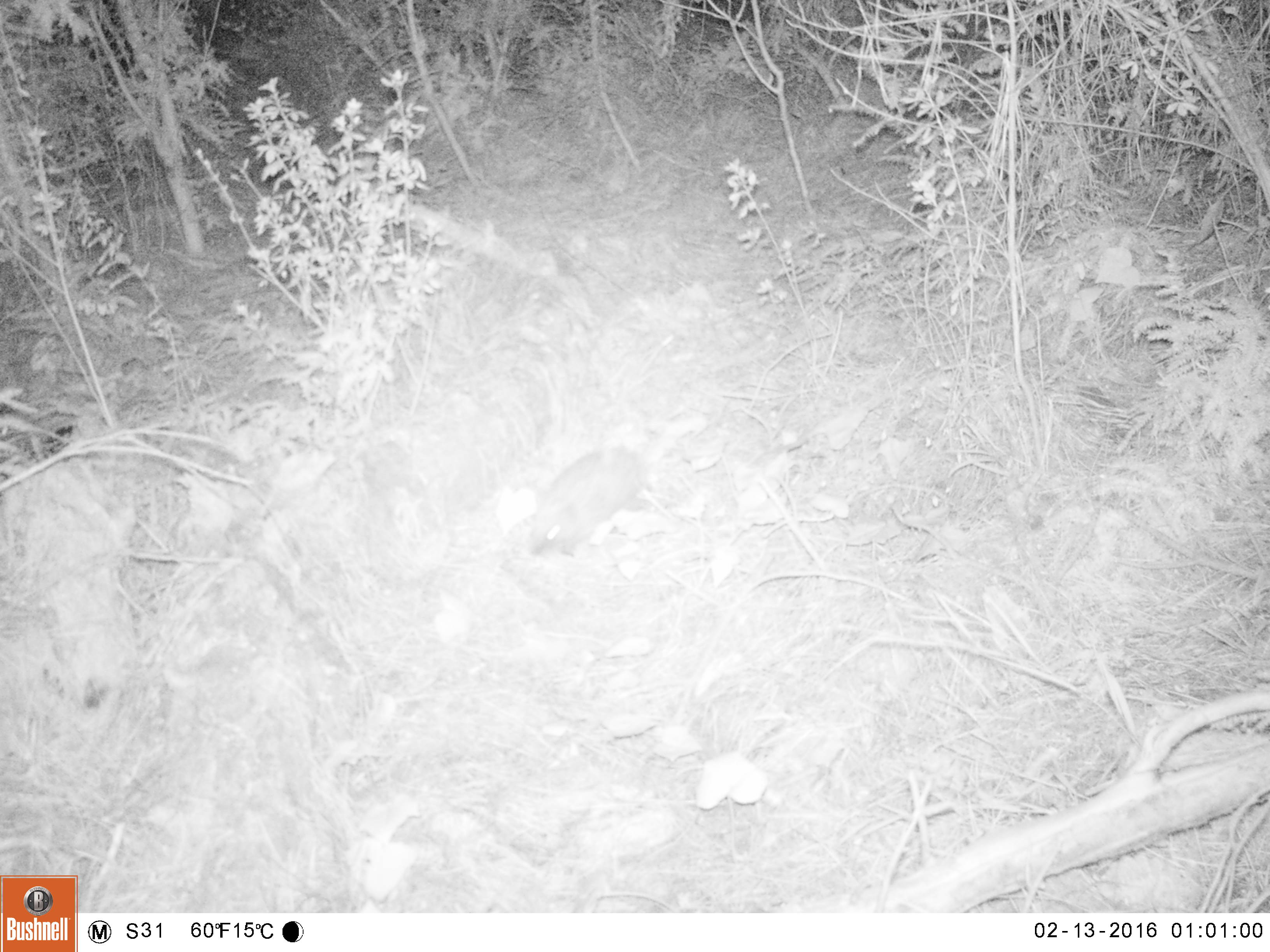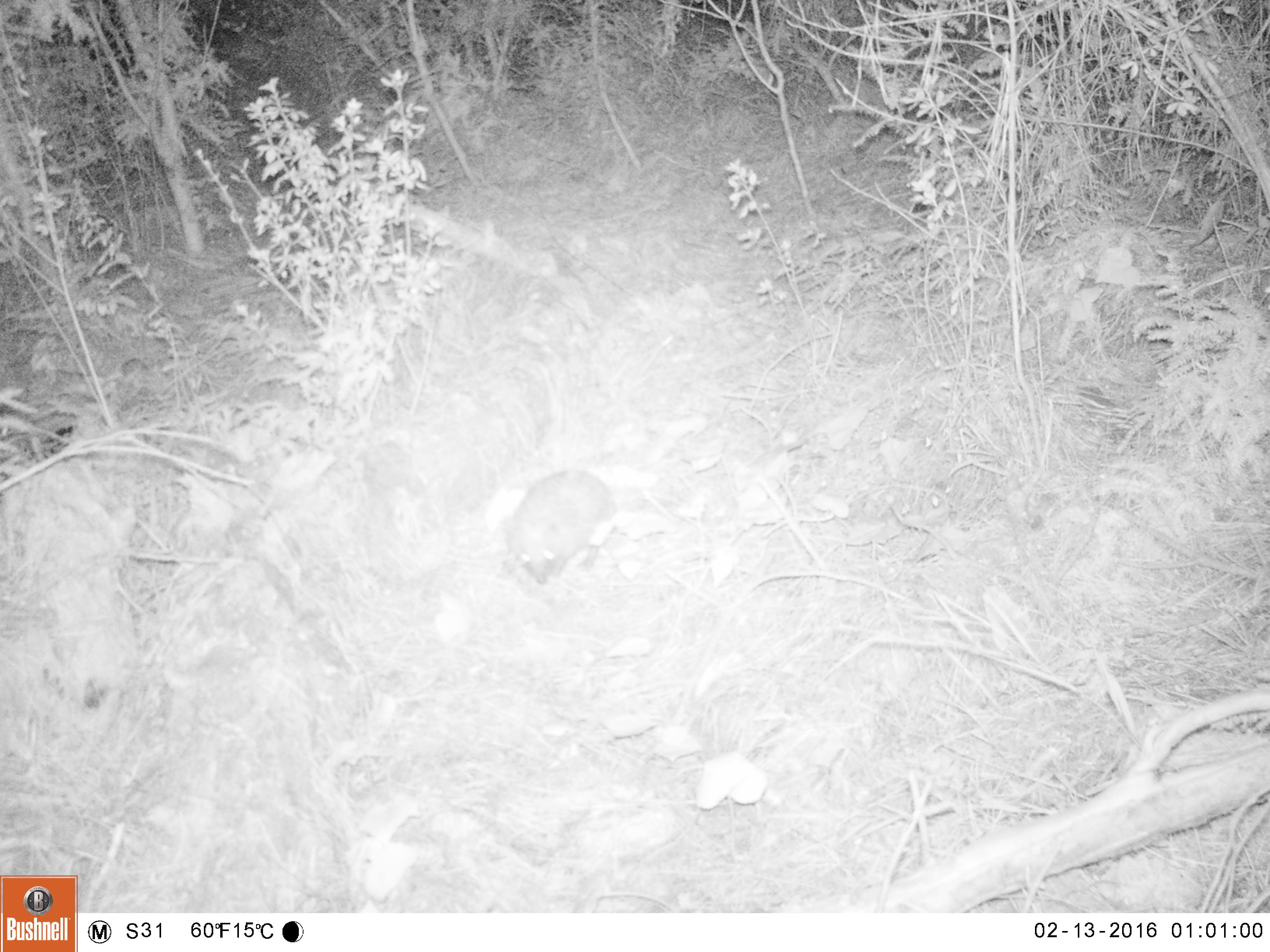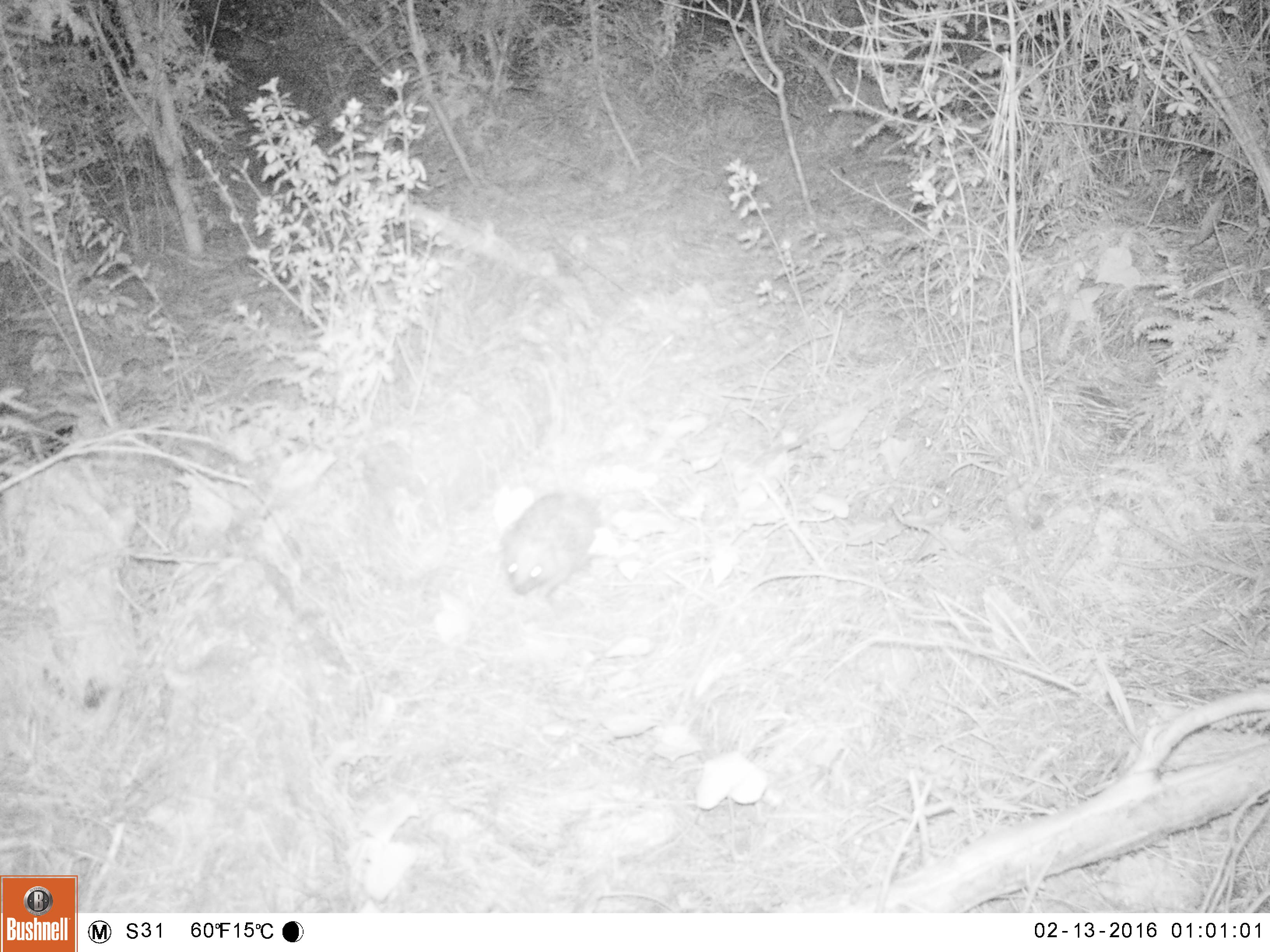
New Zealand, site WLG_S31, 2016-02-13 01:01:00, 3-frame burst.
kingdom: Animalia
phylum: Chordata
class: Mammalia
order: Eulipotyphla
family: Erinaceidae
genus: Erinaceus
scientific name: Erinaceus europaeus europaeus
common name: european hedgehog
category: hedgehog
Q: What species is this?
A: Hedgehog (european hedgehog) (Erinaceus europaeus europaeus).